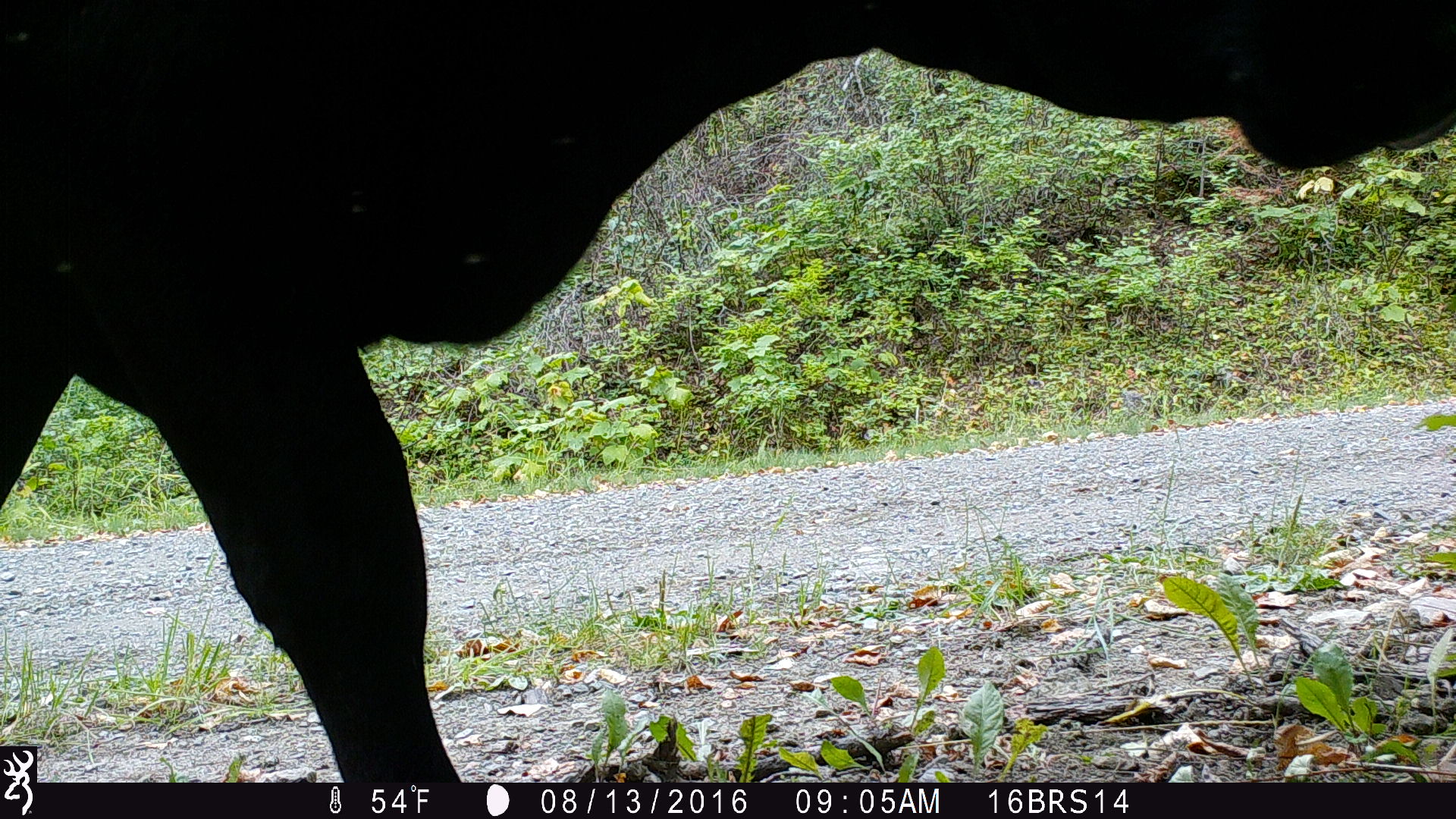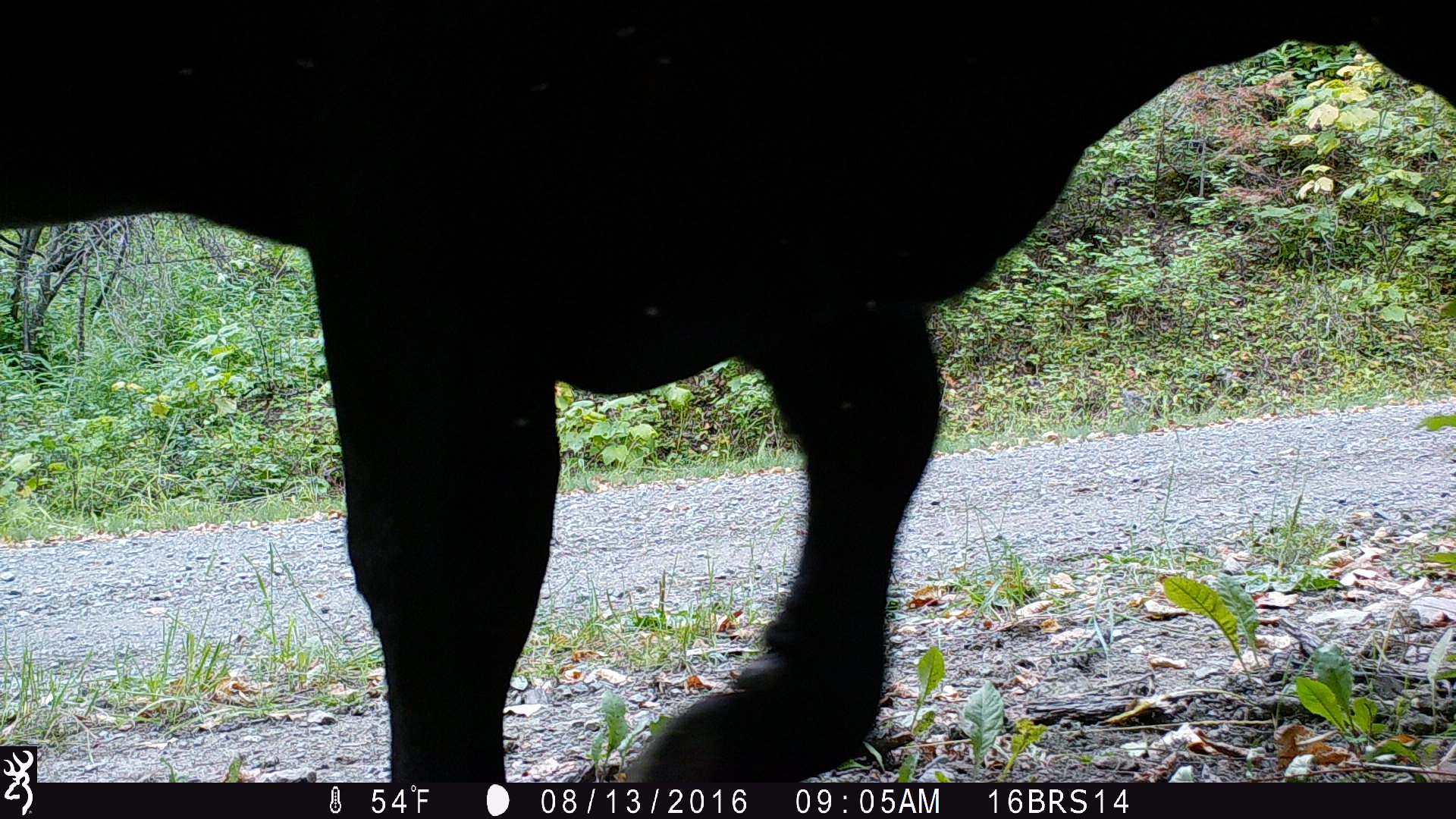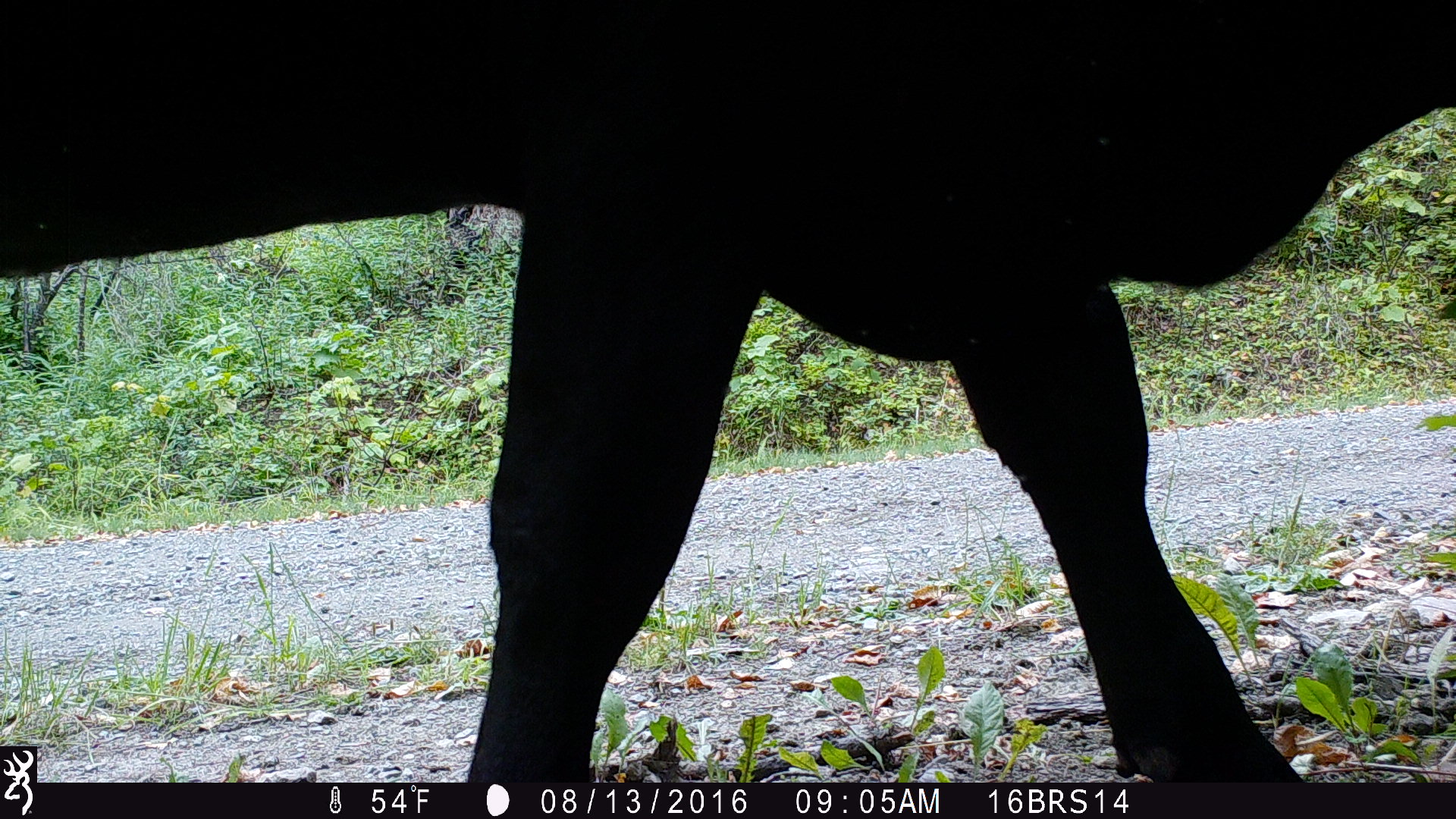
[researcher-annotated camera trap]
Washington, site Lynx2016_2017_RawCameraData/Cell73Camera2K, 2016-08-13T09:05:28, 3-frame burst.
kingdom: Animalia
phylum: Chordata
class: Mammalia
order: Artiodactyla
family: Bovidae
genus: Bos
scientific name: Bos taurus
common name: domestic cattle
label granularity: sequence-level